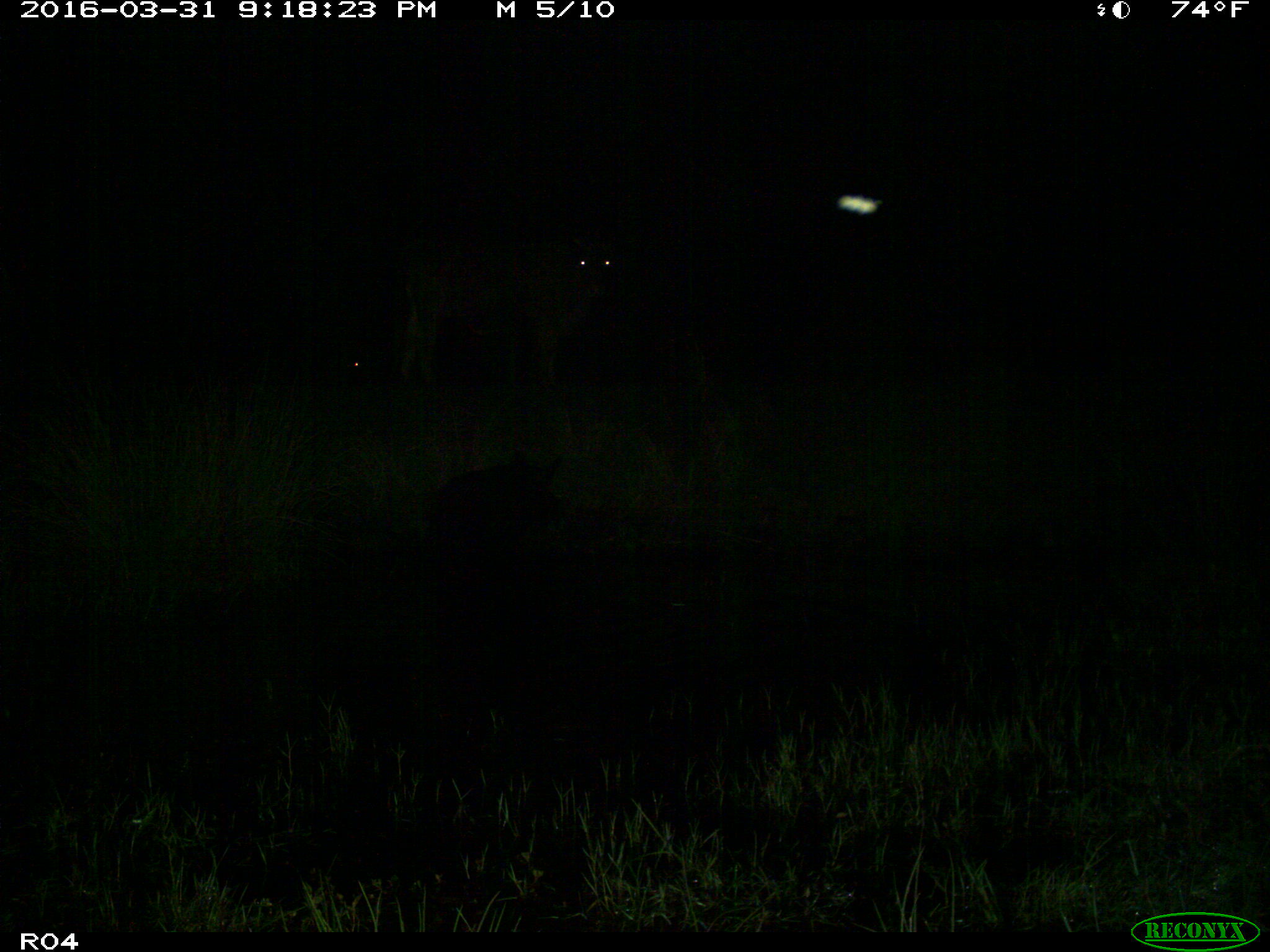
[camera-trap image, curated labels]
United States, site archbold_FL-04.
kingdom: Animalia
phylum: Chordata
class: Mammalia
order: Artiodactyla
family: Bovidae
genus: Bos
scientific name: Bos taurus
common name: domestic cow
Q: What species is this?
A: Bos taurus (domestic cow).